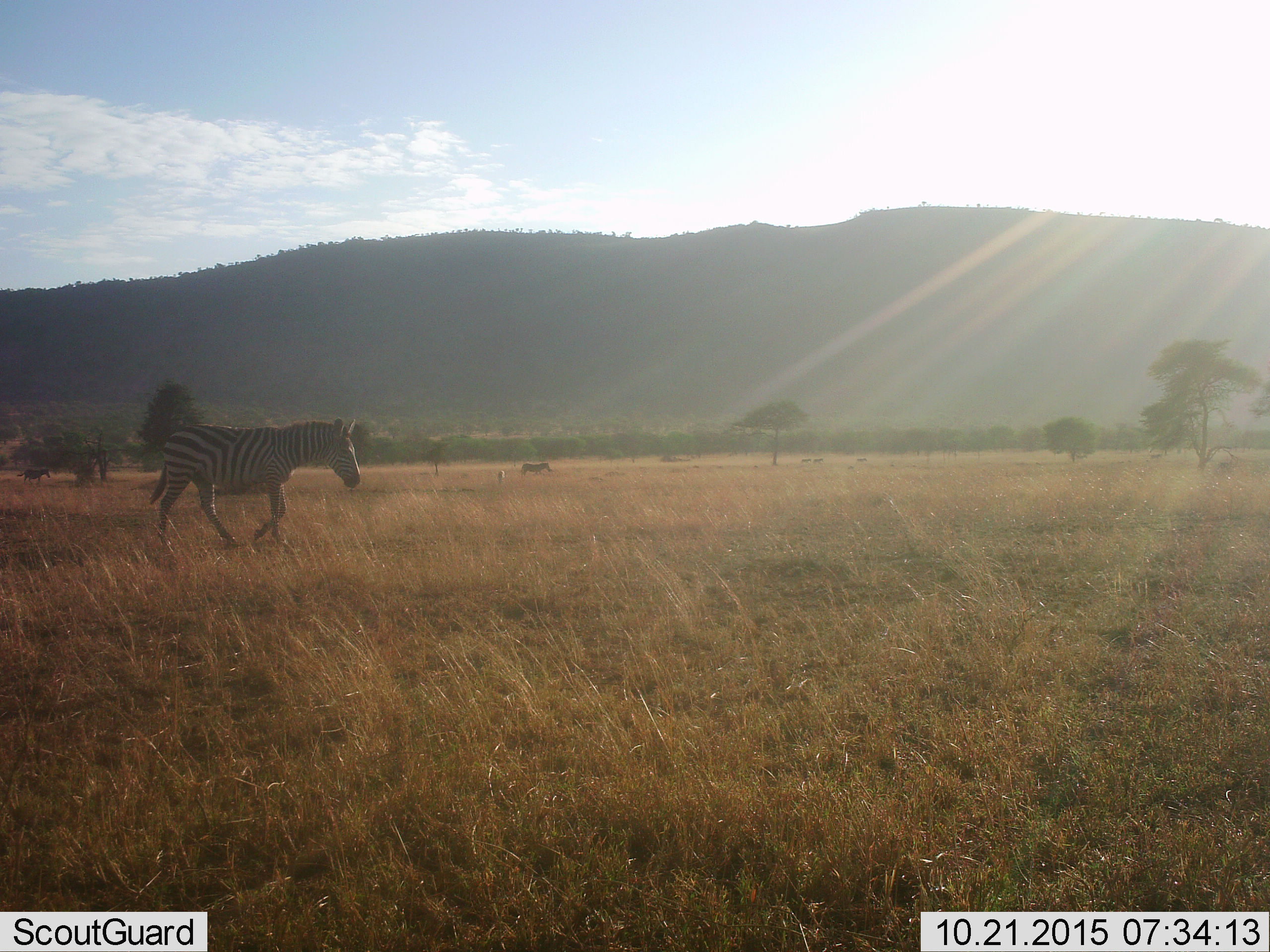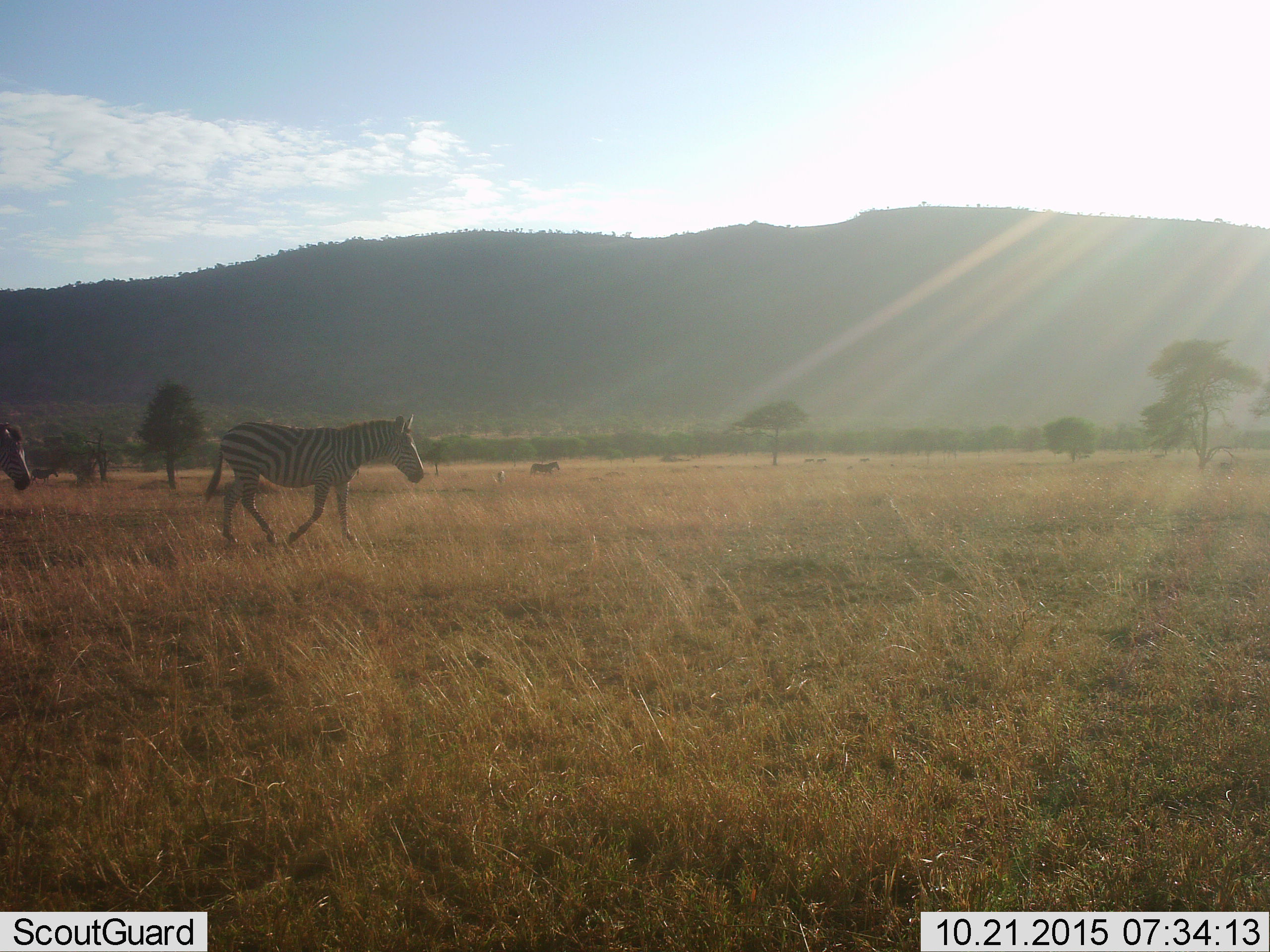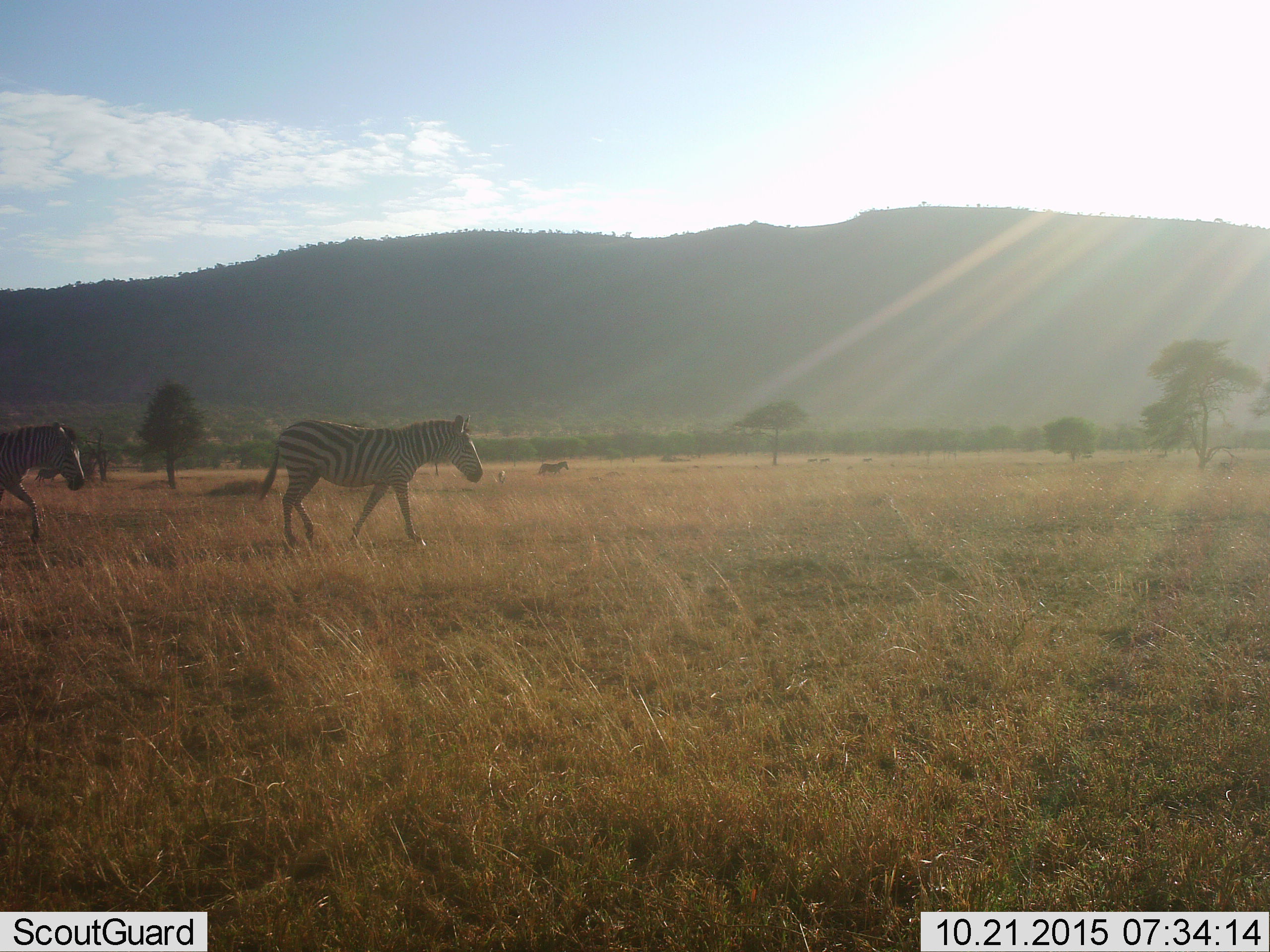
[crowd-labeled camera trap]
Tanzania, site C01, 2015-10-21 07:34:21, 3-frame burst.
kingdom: Animalia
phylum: Chordata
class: Mammalia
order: Perissodactyla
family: Equidae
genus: Equus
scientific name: Equus quagga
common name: plains zebra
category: zebra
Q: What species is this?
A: Zebra (plains zebra) (Equus quagga).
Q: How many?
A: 3.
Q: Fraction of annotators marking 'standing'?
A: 5%.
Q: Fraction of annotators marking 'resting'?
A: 0%.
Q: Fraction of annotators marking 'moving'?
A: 100%.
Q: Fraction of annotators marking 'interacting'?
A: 0%.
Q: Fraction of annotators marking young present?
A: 0%.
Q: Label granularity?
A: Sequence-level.